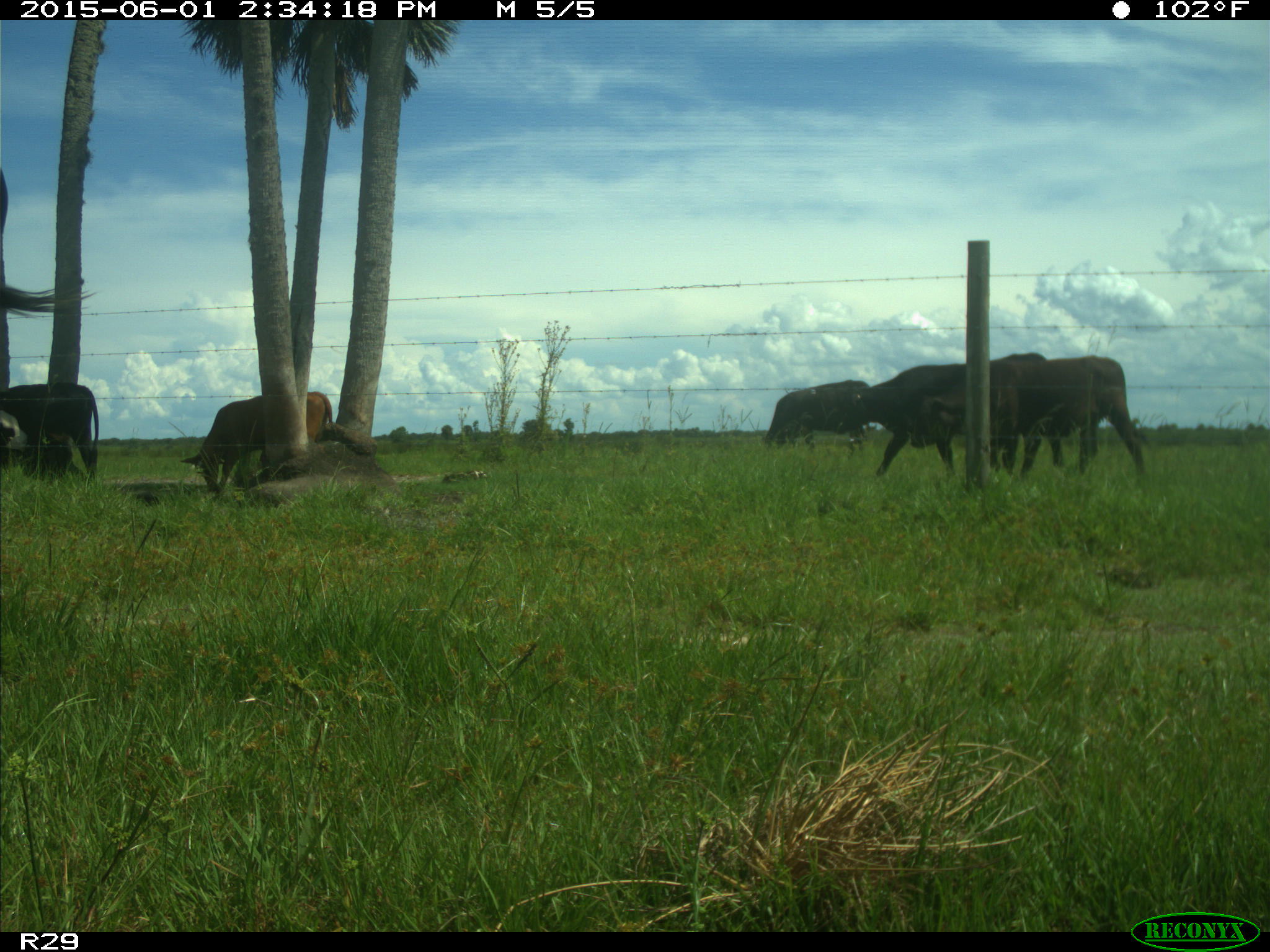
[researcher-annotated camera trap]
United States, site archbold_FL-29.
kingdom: Animalia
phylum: Chordata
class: Mammalia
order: Artiodactyla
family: Bovidae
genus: Bos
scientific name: Bos taurus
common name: domestic cow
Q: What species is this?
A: Bos taurus (domestic cow).